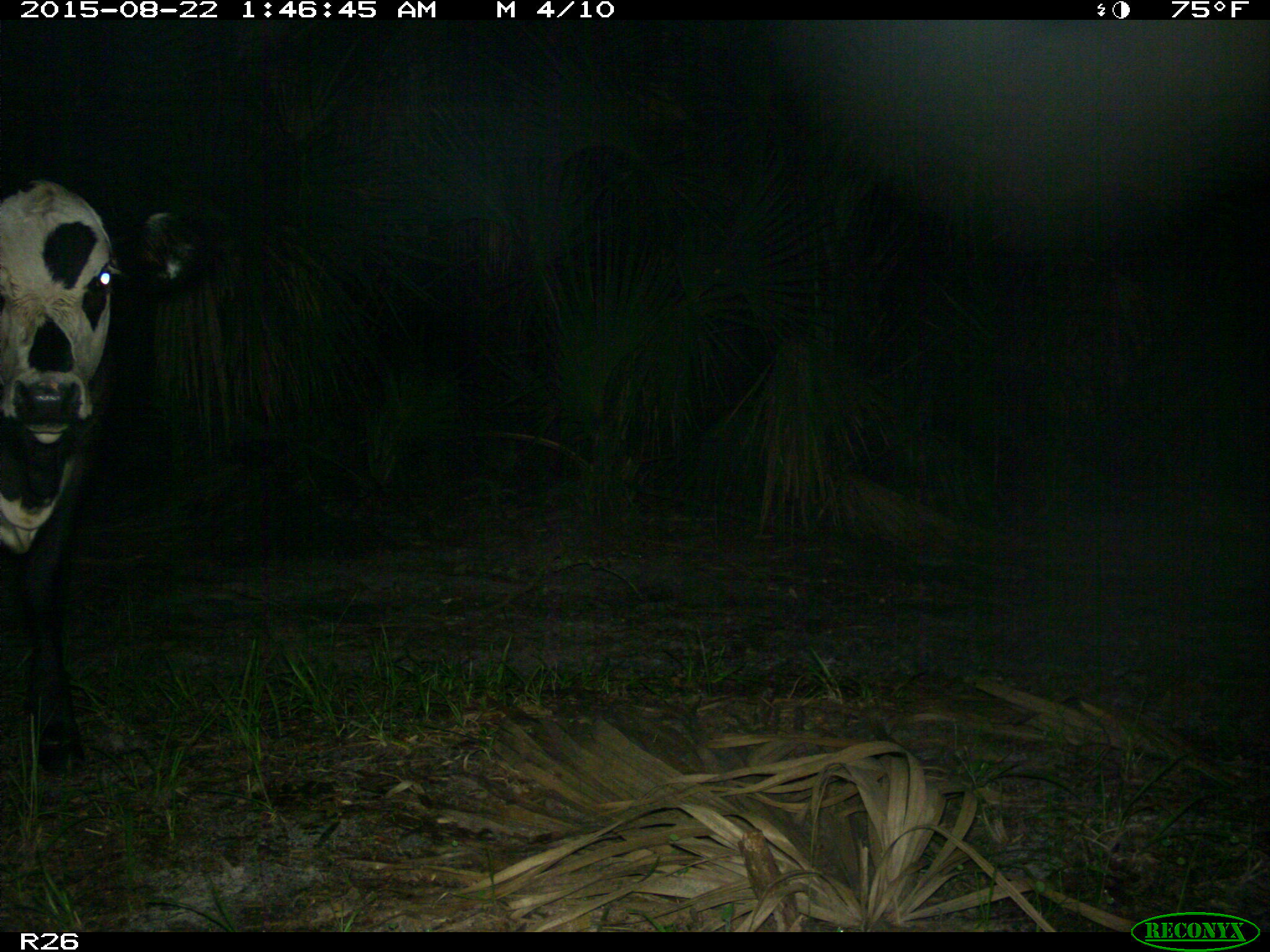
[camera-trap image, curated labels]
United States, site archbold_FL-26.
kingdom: Animalia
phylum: Chordata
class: Mammalia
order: Artiodactyla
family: Bovidae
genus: Bos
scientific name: Bos taurus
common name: domestic cow